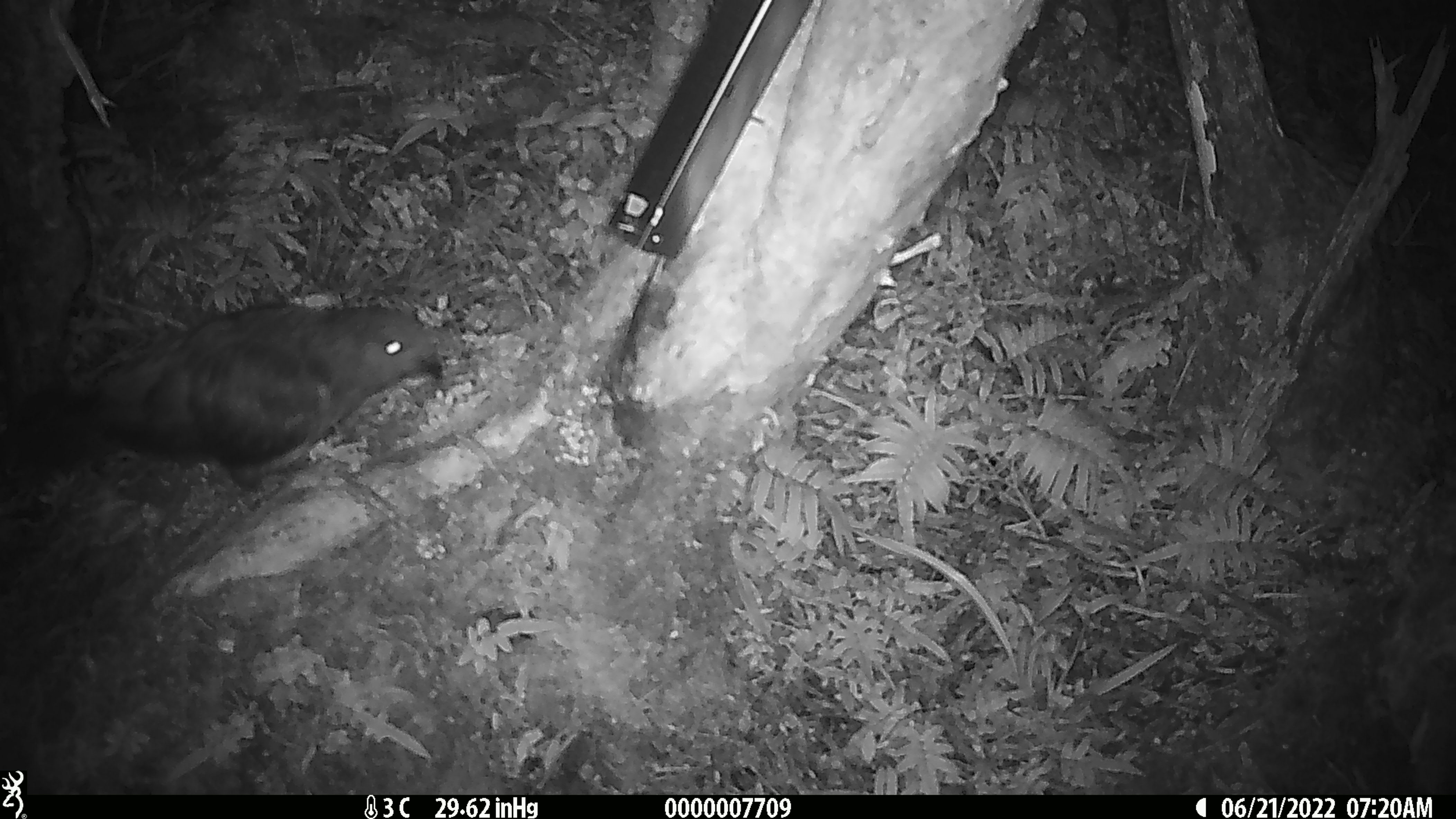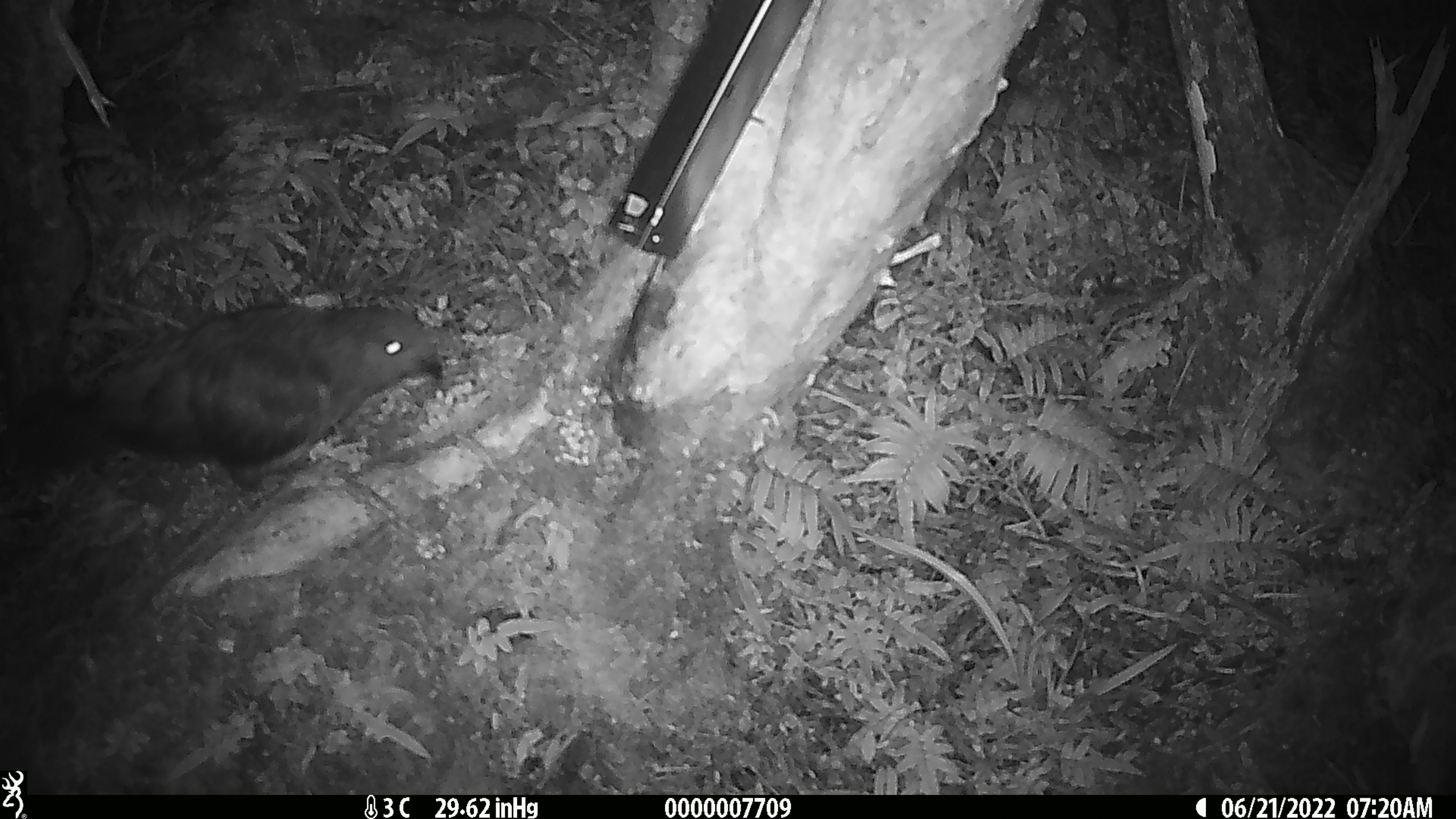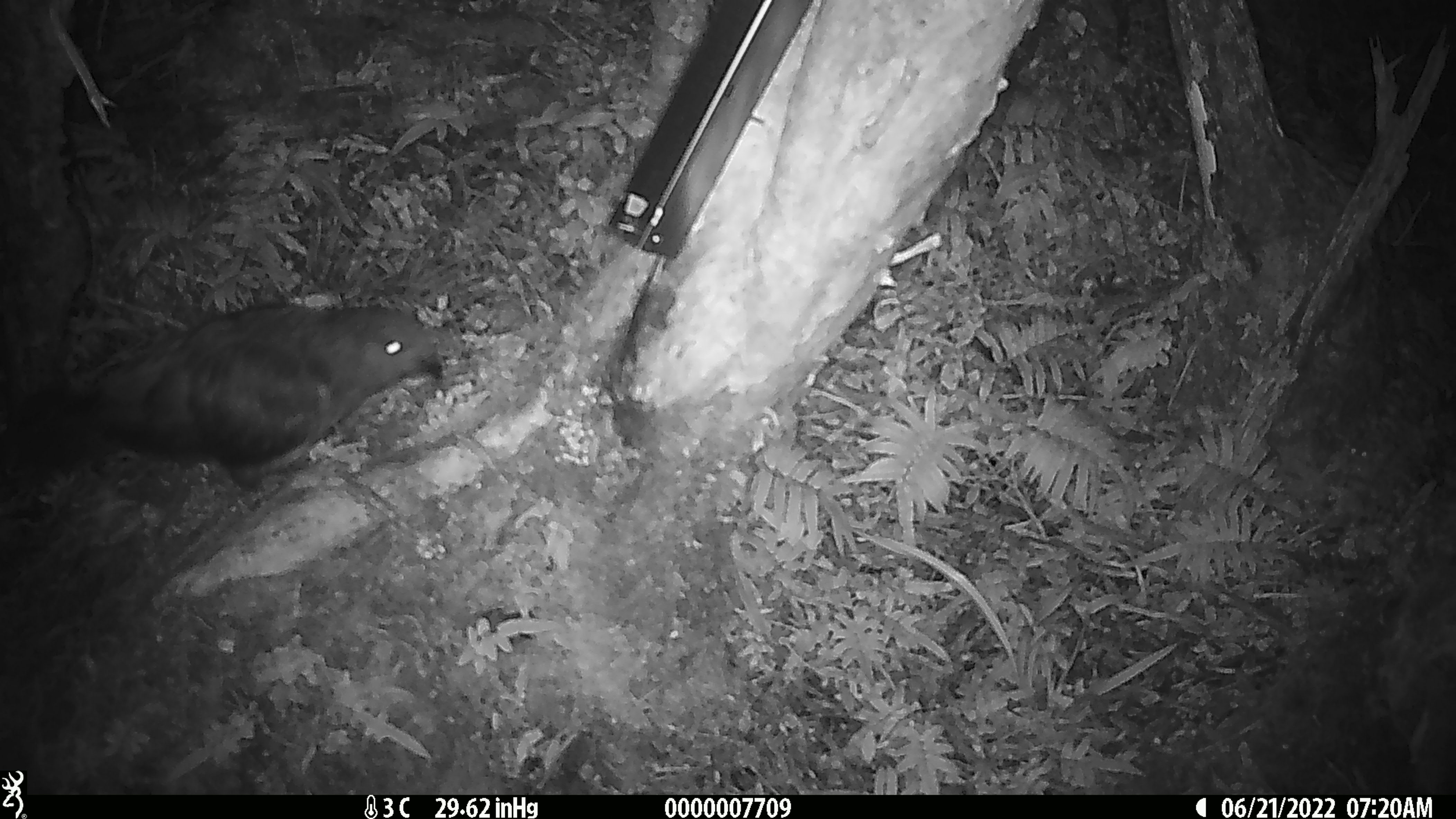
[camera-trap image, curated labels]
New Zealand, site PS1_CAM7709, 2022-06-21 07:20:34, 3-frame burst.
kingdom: Animalia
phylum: Chordata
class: Aves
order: Psittaciformes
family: Strigopidae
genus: Nestor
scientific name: Nestor notabilis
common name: kea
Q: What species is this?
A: Kea (Nestor notabilis).